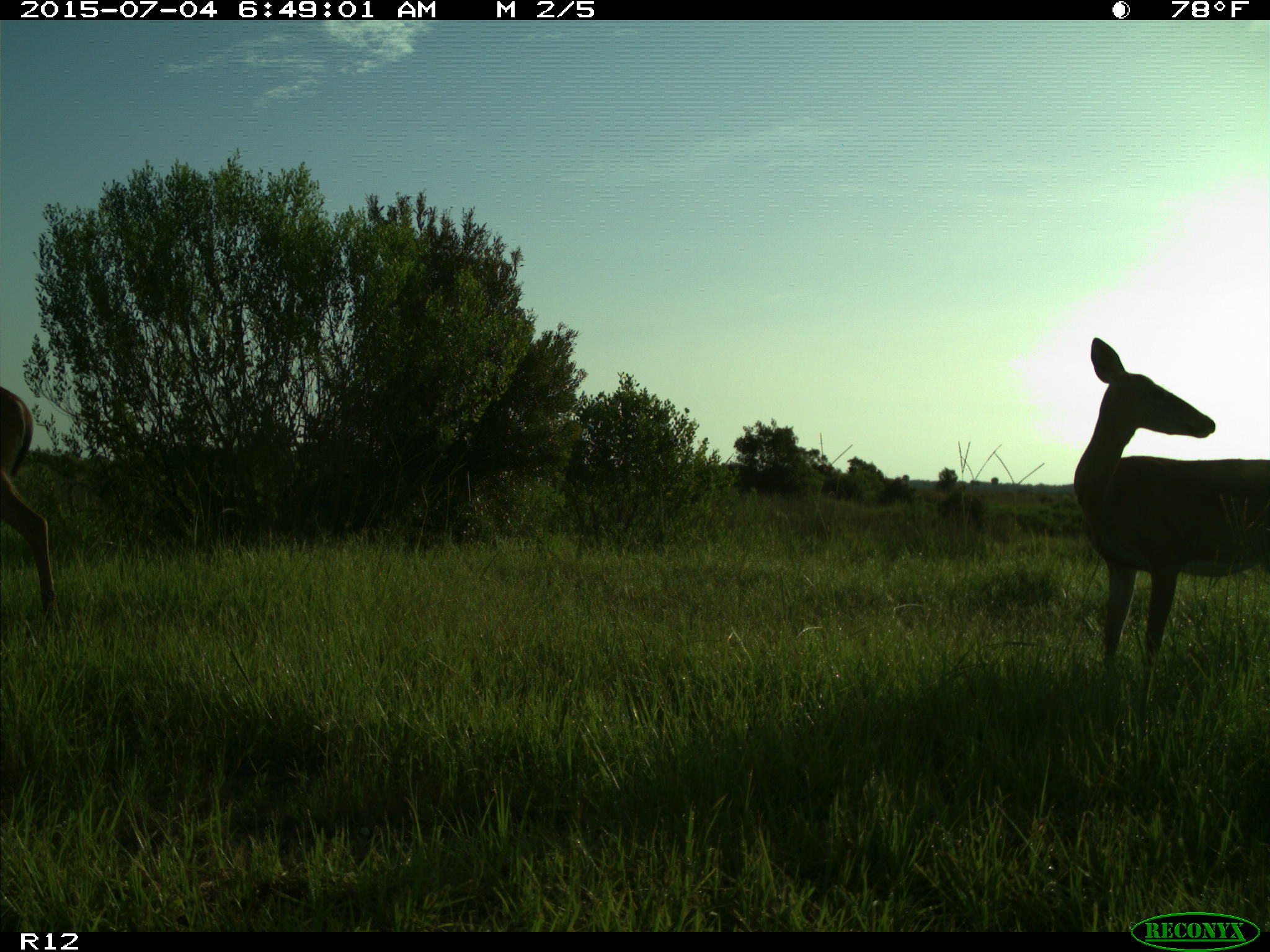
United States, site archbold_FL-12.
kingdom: Animalia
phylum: Chordata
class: Mammalia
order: Artiodactyla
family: Cervidae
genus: Odocoileus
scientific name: Odocoileus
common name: deer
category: unidentified deer